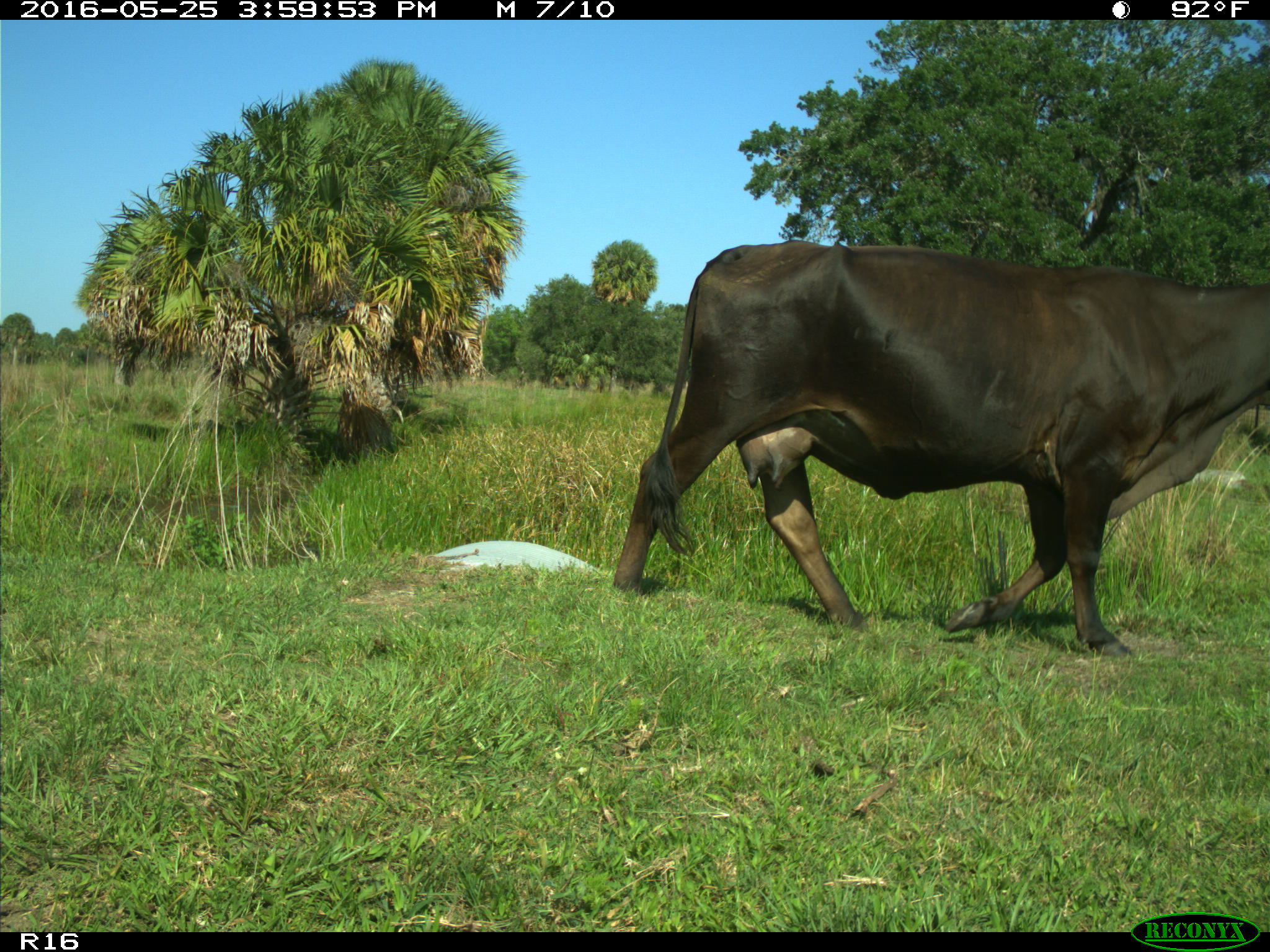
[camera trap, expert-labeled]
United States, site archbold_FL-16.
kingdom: Animalia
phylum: Chordata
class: Mammalia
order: Artiodactyla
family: Bovidae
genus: Bos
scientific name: Bos taurus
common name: domestic cow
Bos taurus (domestic cow).